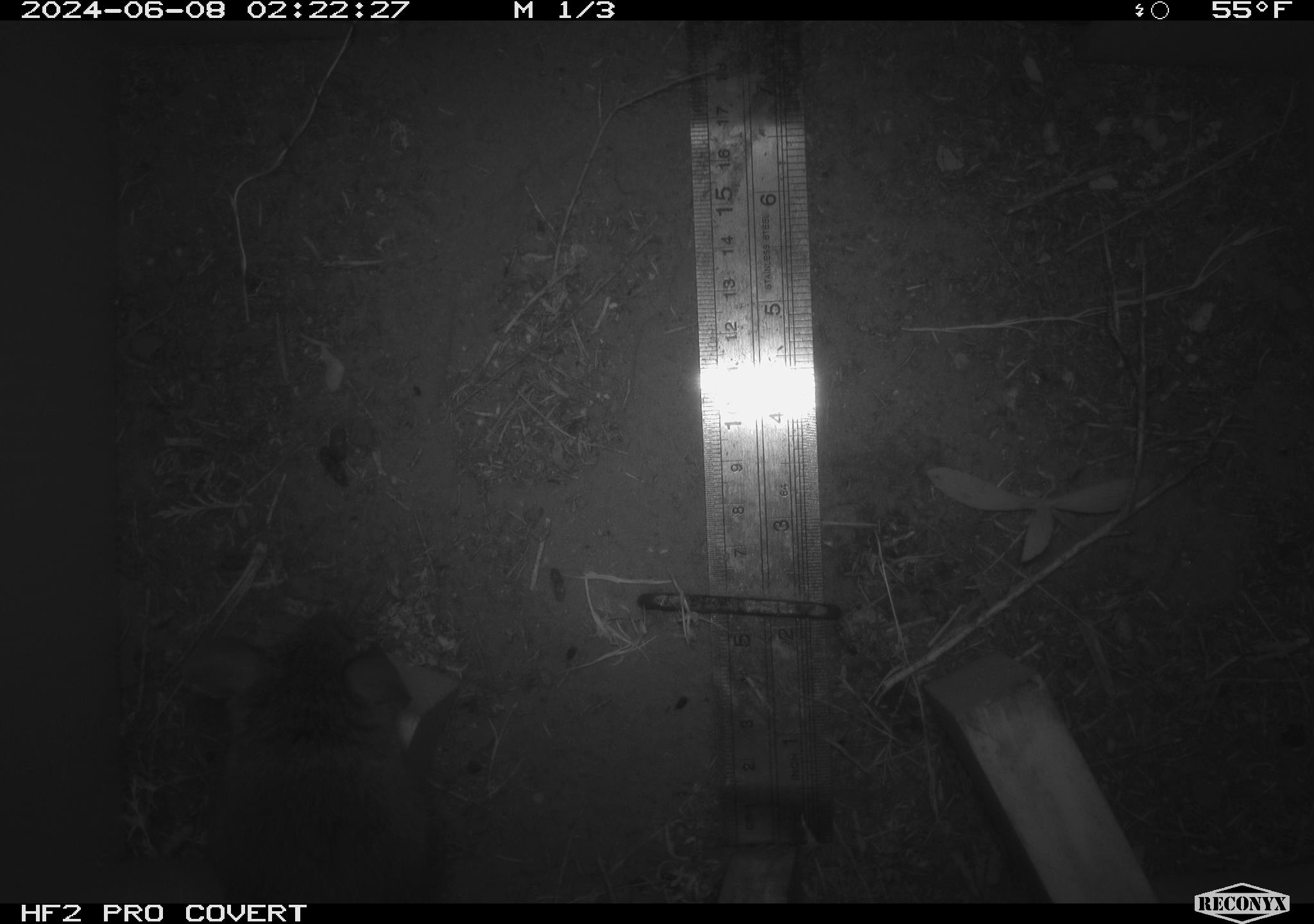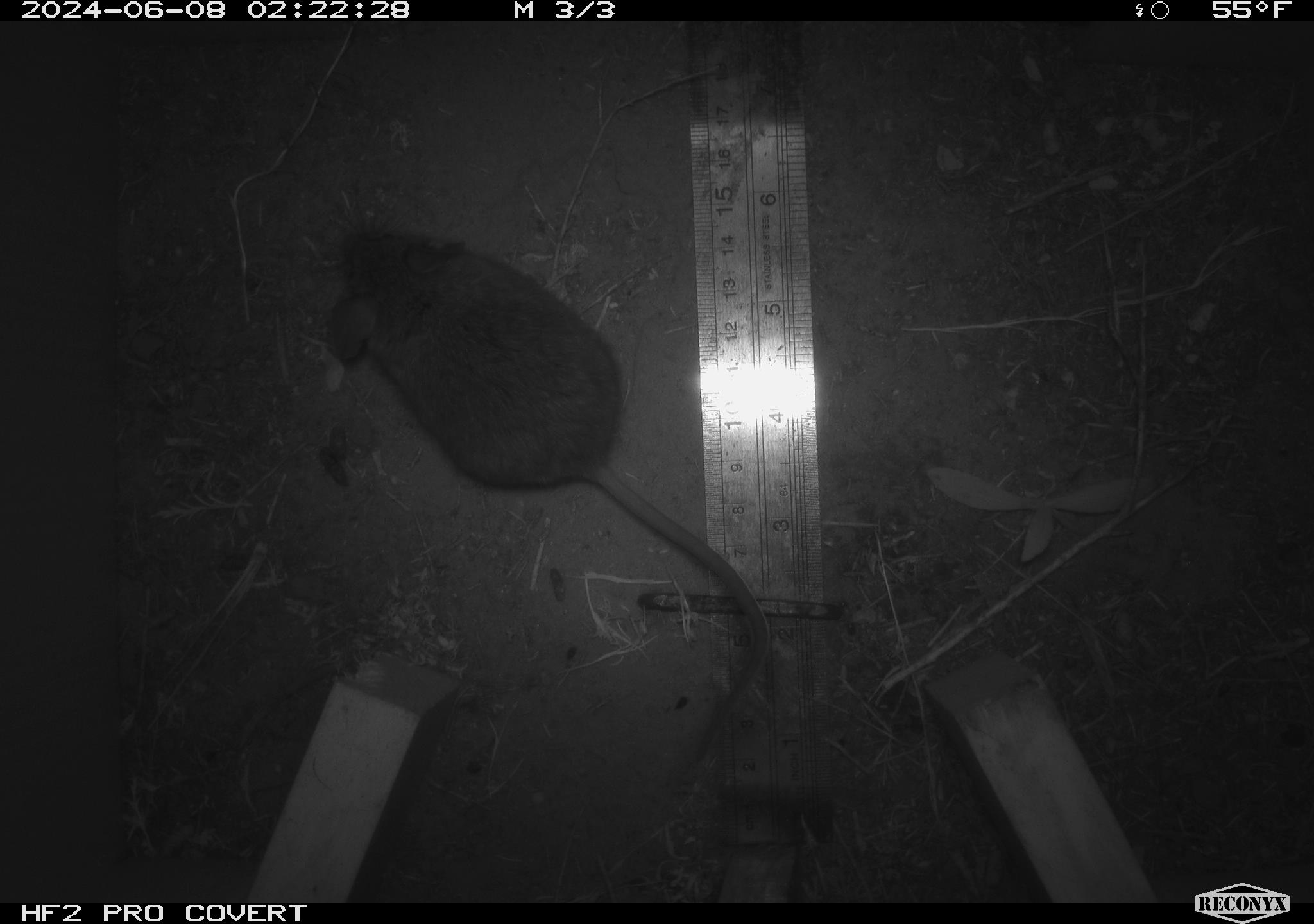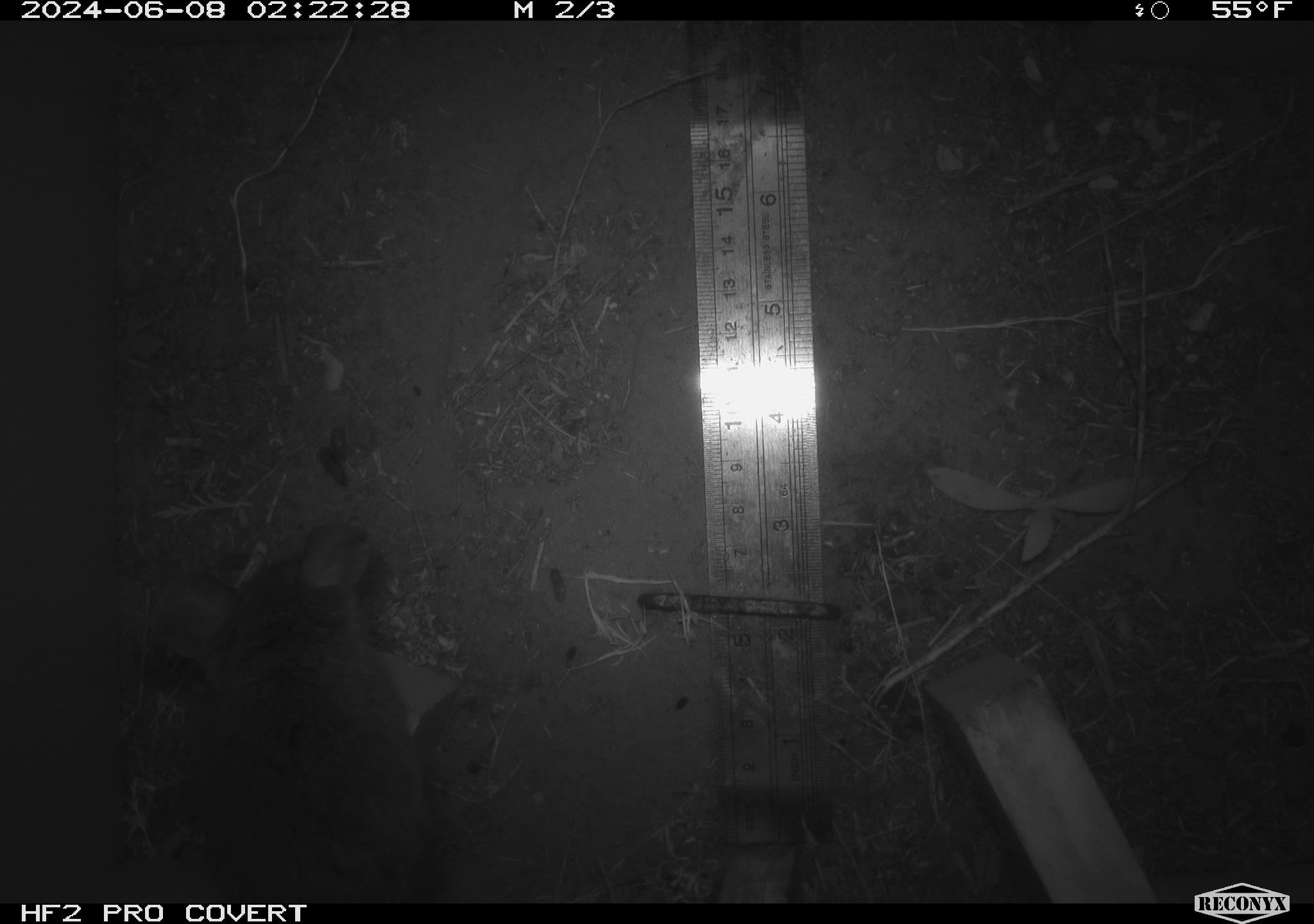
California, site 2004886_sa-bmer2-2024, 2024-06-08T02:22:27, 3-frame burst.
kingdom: Animalia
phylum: Chordata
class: Mammalia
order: Rodentia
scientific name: Rodentia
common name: mouse species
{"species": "mouse species (Rodentia)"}